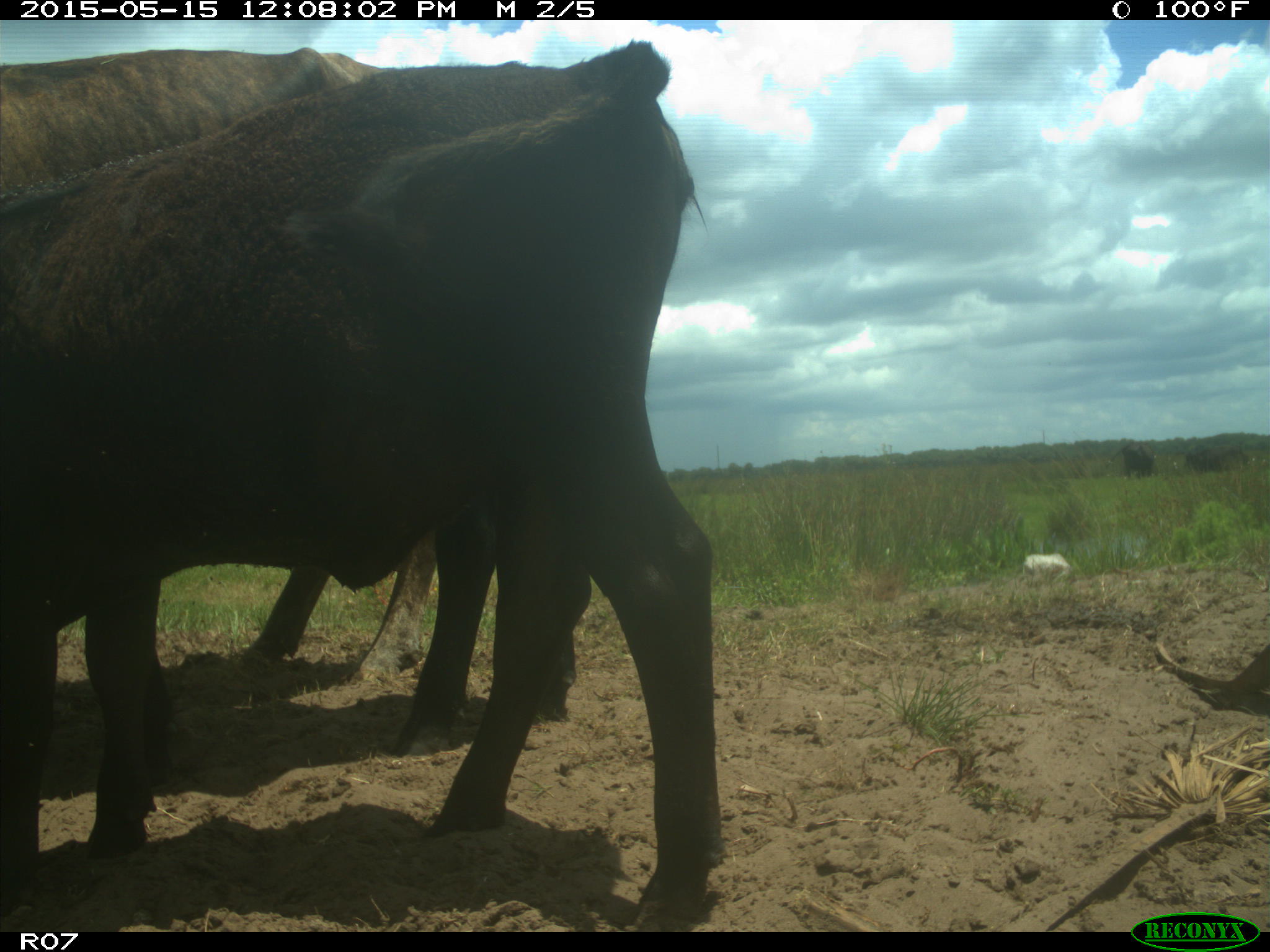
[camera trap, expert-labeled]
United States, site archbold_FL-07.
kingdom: Animalia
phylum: Chordata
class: Mammalia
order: Artiodactyla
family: Bovidae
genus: Bos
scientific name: Bos taurus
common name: domestic cow